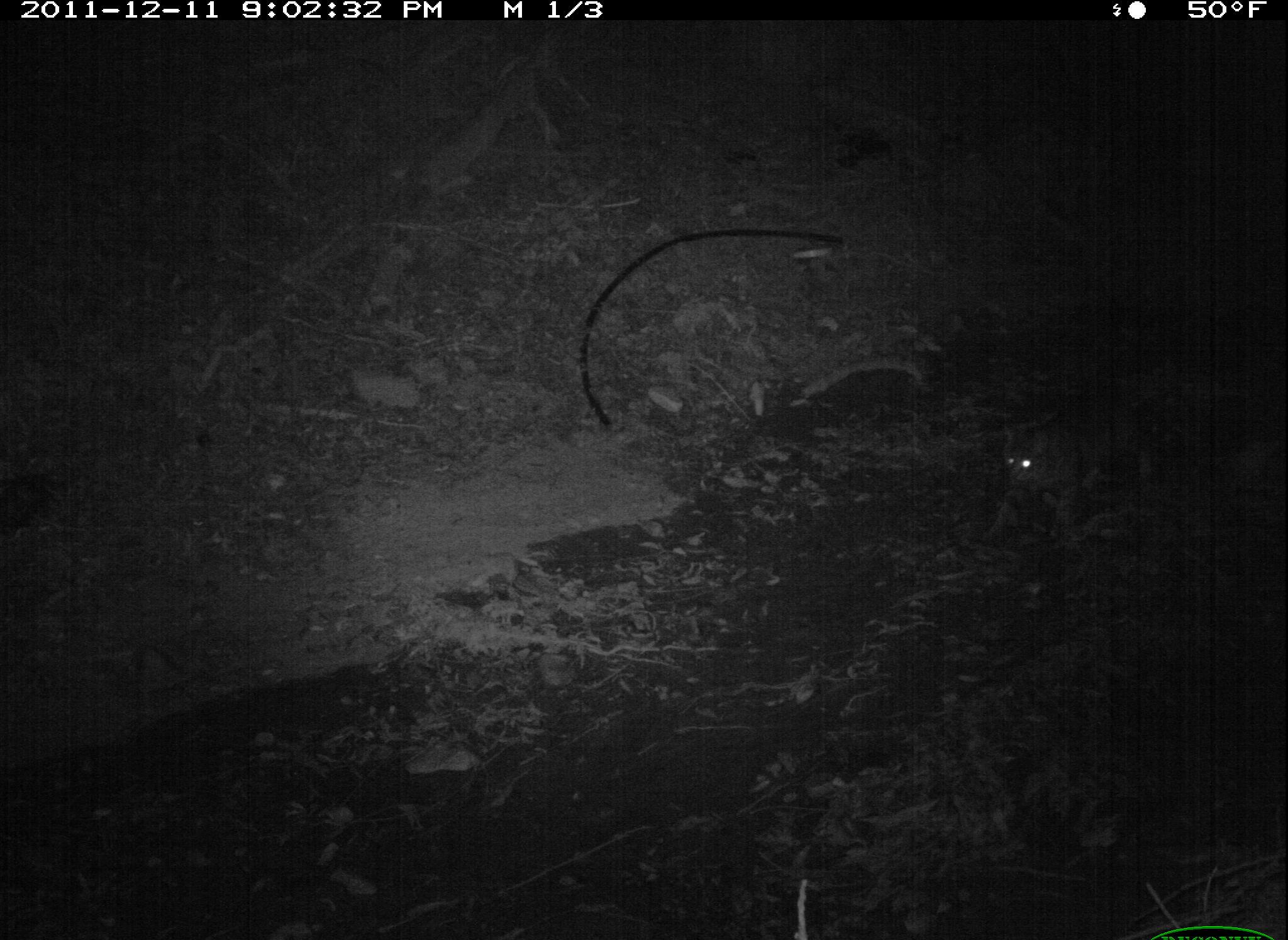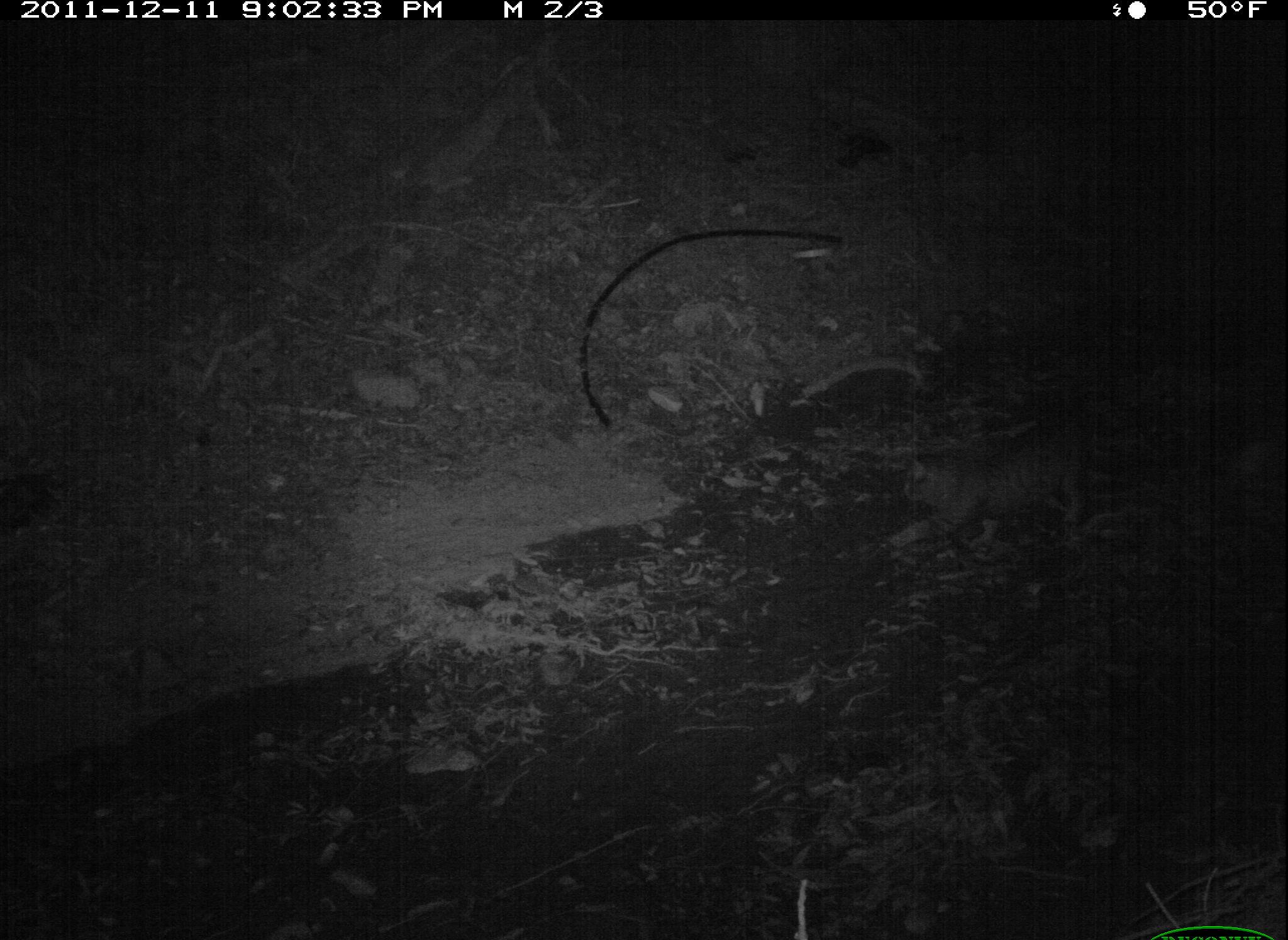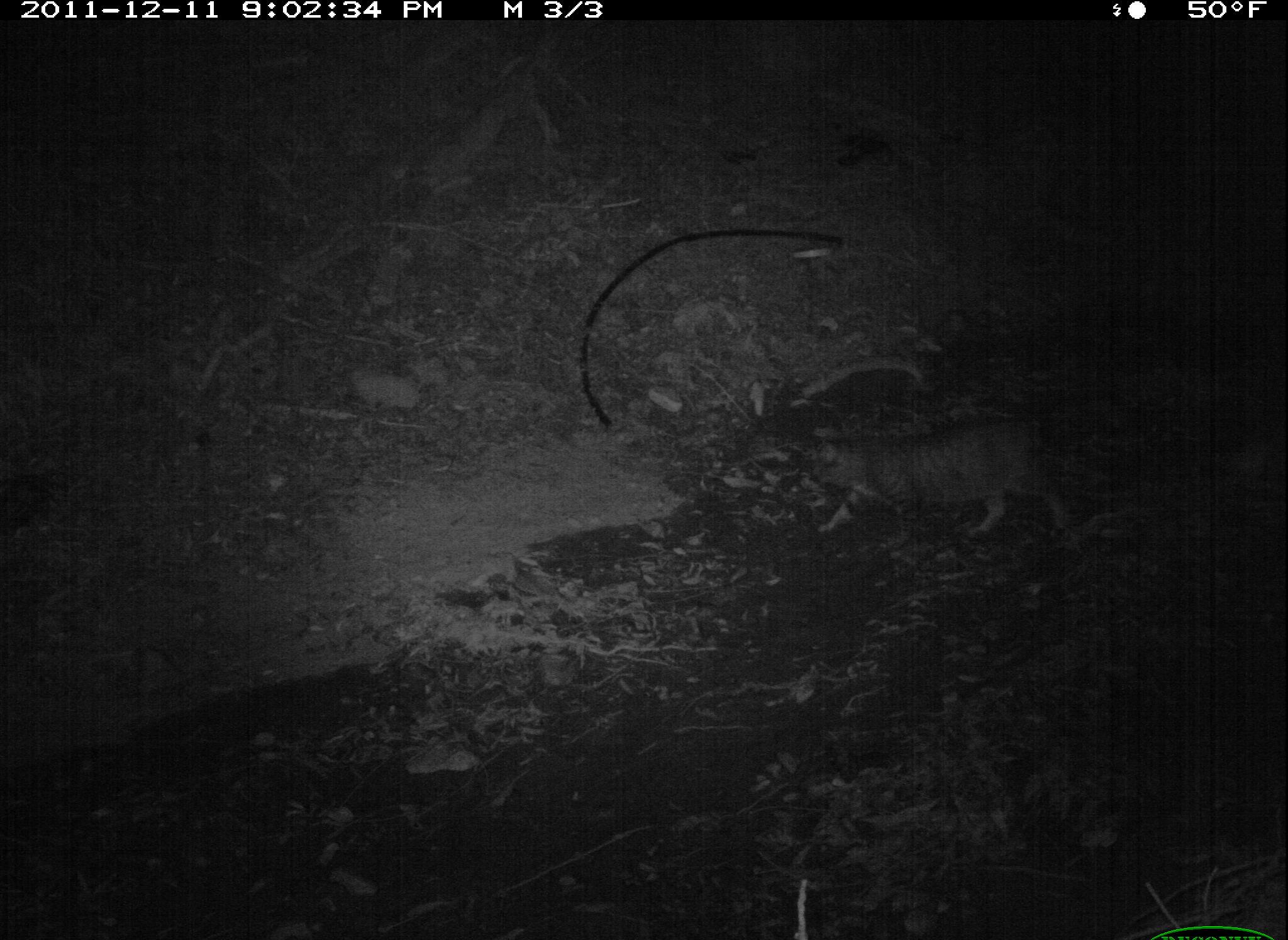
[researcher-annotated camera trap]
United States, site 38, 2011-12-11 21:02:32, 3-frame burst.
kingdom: Animalia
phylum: Chordata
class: Mammalia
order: Carnivora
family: Felidae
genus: Felis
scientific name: Felis catus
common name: cat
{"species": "cat (Felis catus)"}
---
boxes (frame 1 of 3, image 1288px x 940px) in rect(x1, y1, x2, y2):
cat: rect(971, 391, 1162, 533)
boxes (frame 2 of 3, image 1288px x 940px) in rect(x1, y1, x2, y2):
cat: rect(892, 398, 1119, 572)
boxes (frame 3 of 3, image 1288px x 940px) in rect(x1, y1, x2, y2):
cat: rect(791, 406, 1100, 569)